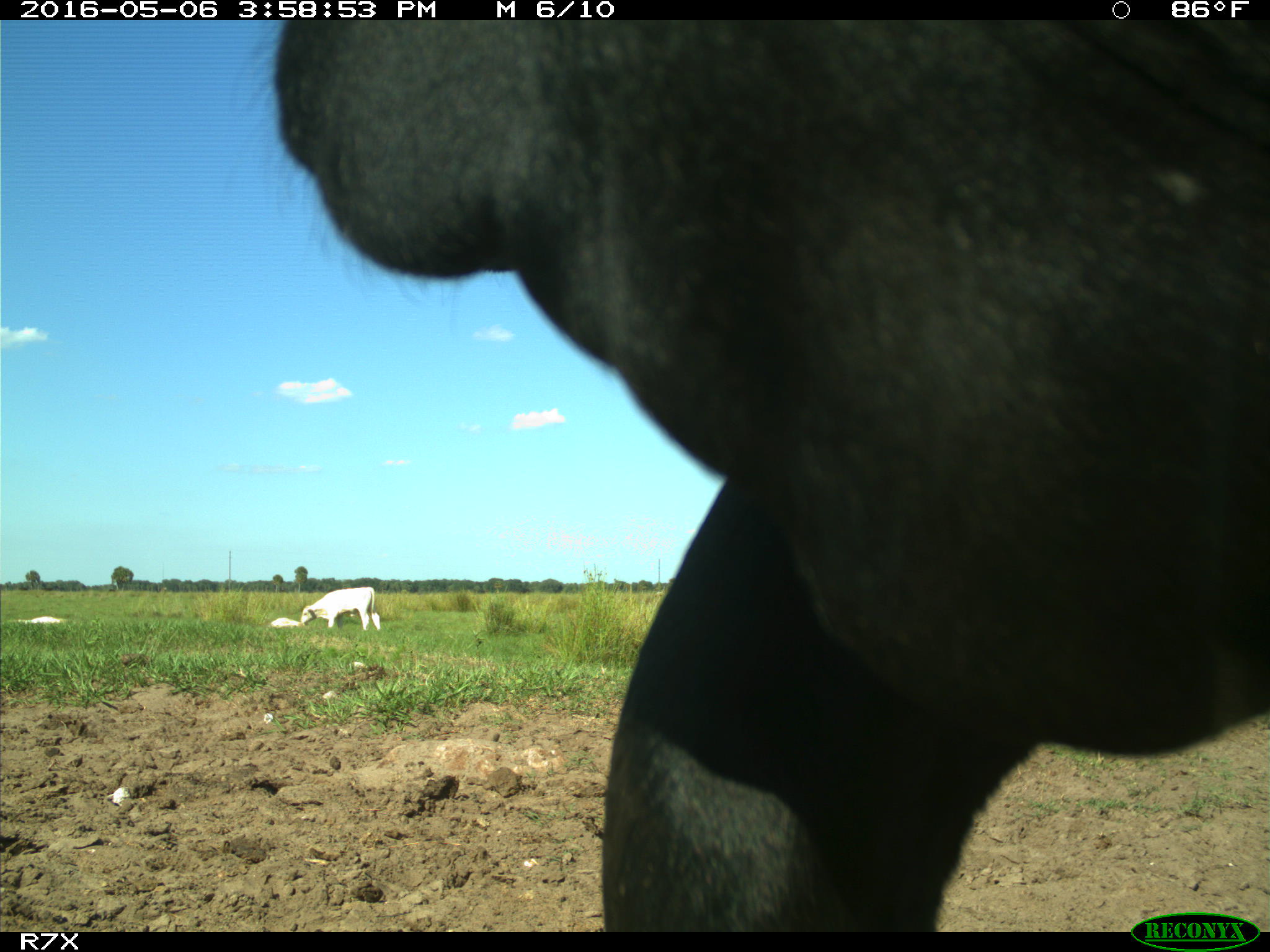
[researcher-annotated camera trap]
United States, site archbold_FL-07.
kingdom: Animalia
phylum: Chordata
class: Mammalia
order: Artiodactyla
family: Bovidae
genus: Bos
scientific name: Bos taurus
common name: domestic cow